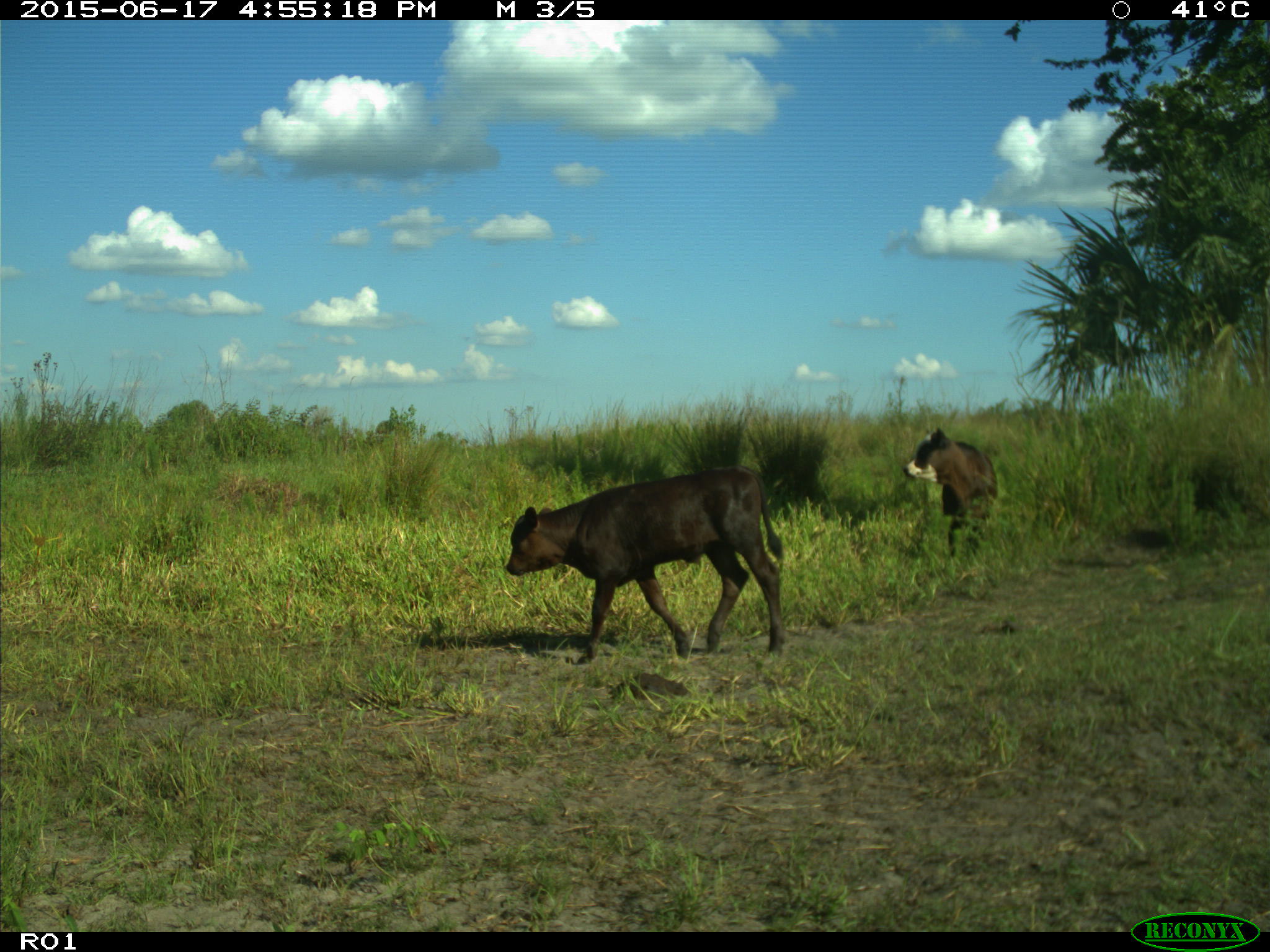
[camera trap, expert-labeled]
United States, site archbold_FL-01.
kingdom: Animalia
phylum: Chordata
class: Mammalia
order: Artiodactyla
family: Bovidae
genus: Bos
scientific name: Bos taurus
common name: domestic cow